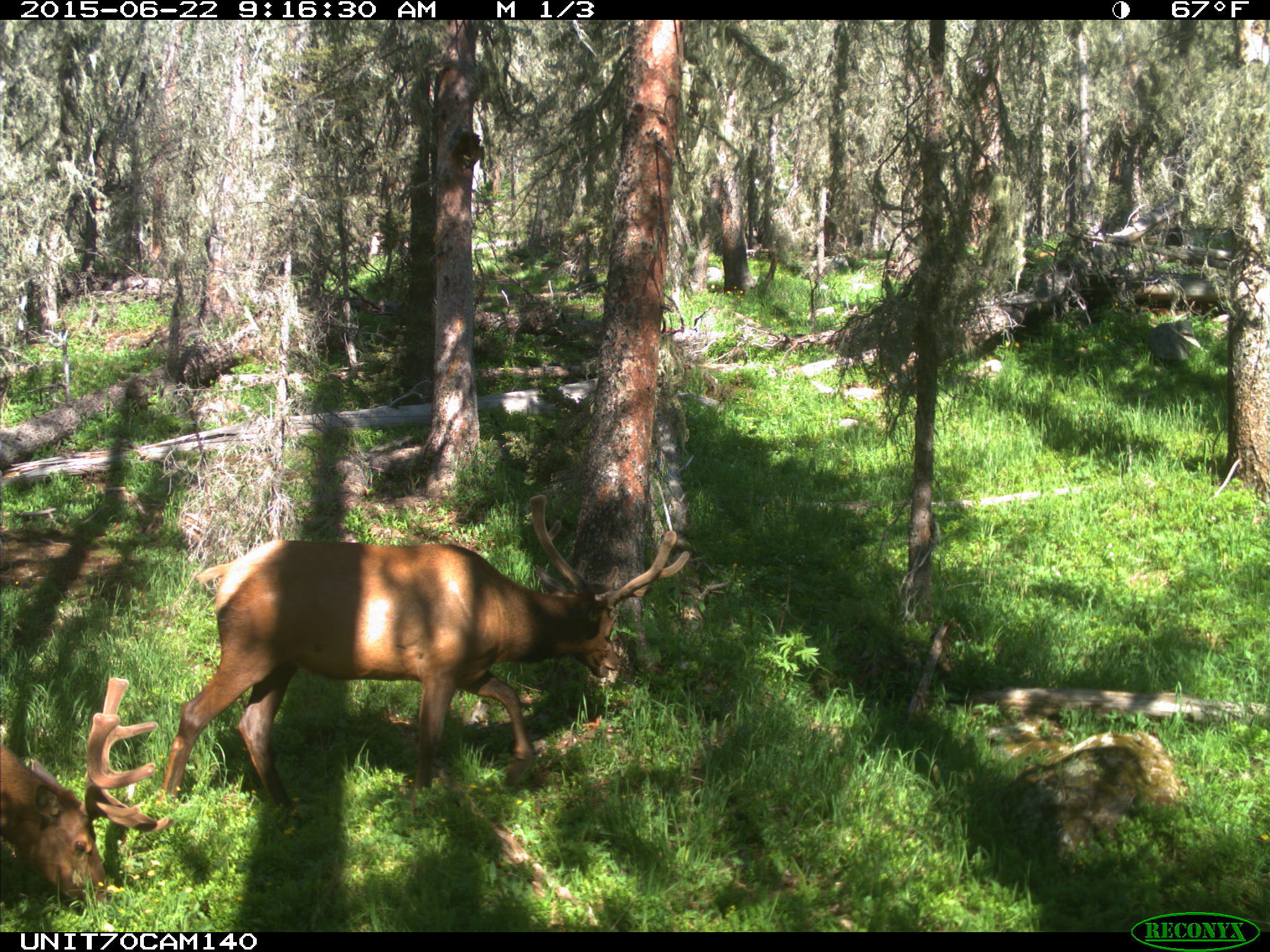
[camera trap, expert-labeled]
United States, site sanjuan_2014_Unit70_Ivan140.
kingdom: Animalia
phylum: Chordata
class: Mammalia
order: Artiodactyla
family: Cervidae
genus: Cervus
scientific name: Cervus elaphus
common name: red deer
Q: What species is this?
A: Cervus elaphus (red deer).